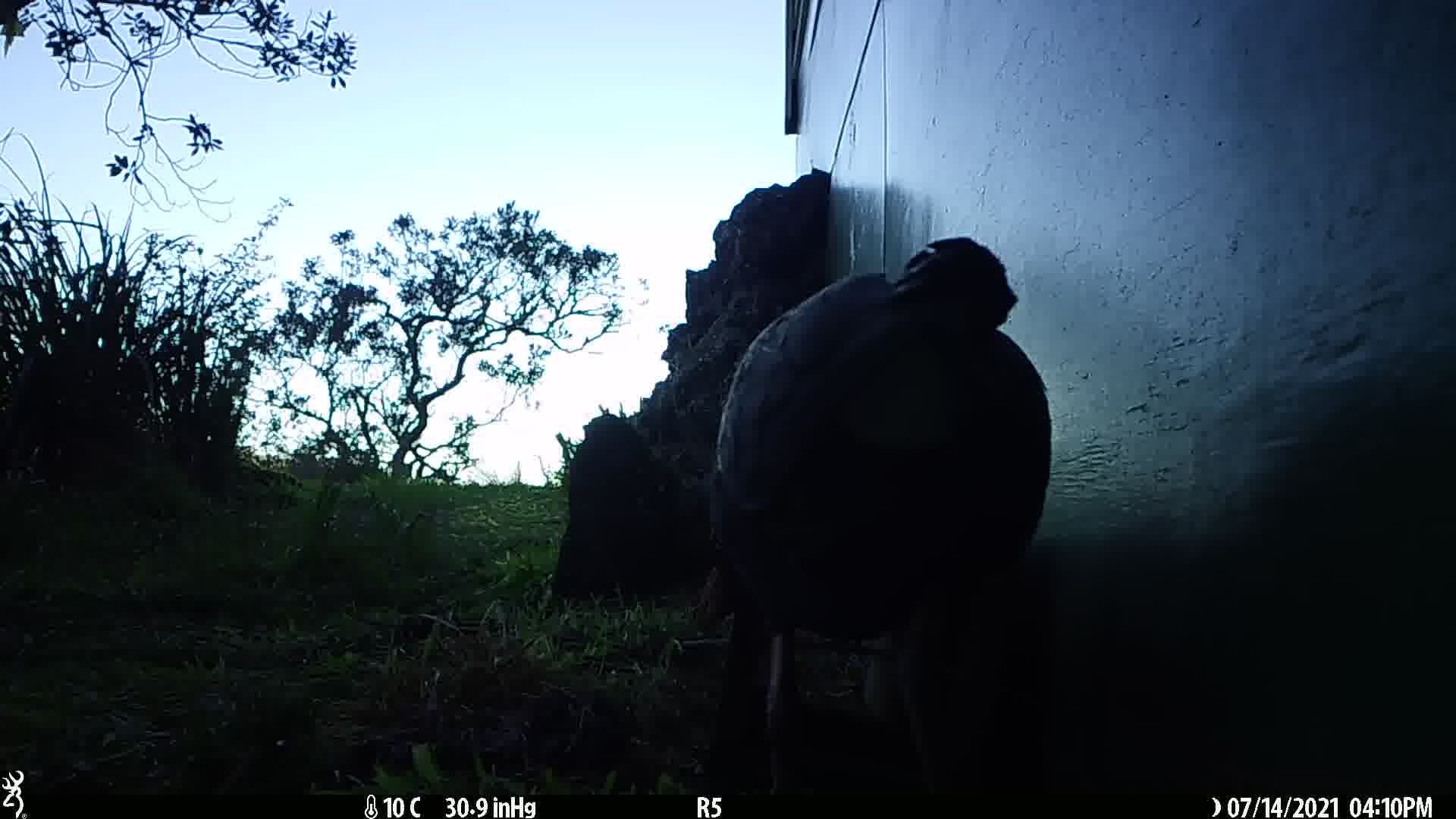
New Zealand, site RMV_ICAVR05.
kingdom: Animalia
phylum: Chordata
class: Aves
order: Gruiformes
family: Rallidae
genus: Porphyrio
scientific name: Porphyrio melanotus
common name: australasian swamphen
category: pukeko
Pukeko (australasian swamphen) (Porphyrio melanotus).